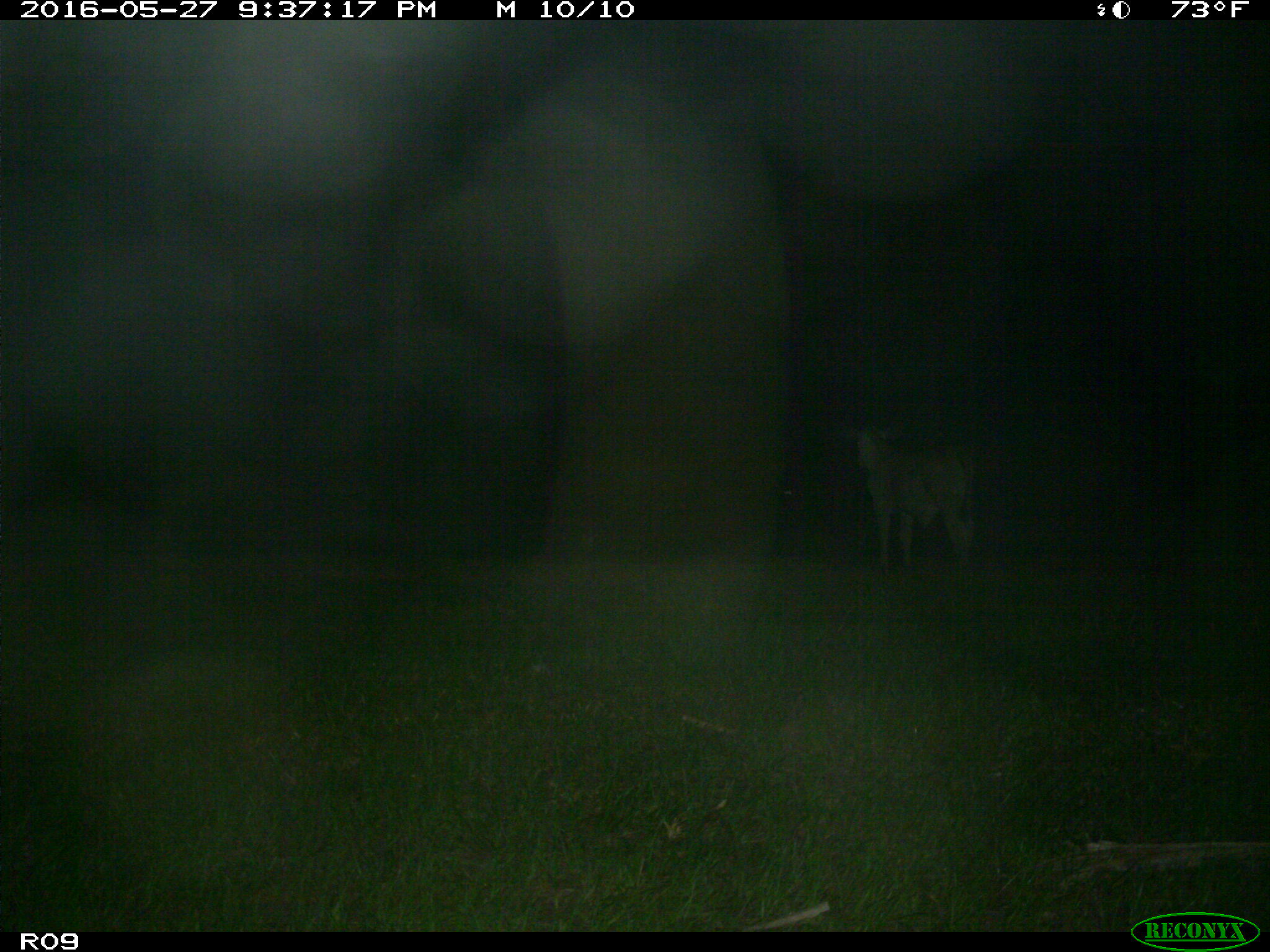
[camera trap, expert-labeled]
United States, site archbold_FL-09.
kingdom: Animalia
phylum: Chordata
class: Mammalia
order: Artiodactyla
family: Bovidae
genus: Bos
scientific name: Bos taurus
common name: domestic cow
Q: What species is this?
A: Bos taurus (domestic cow).